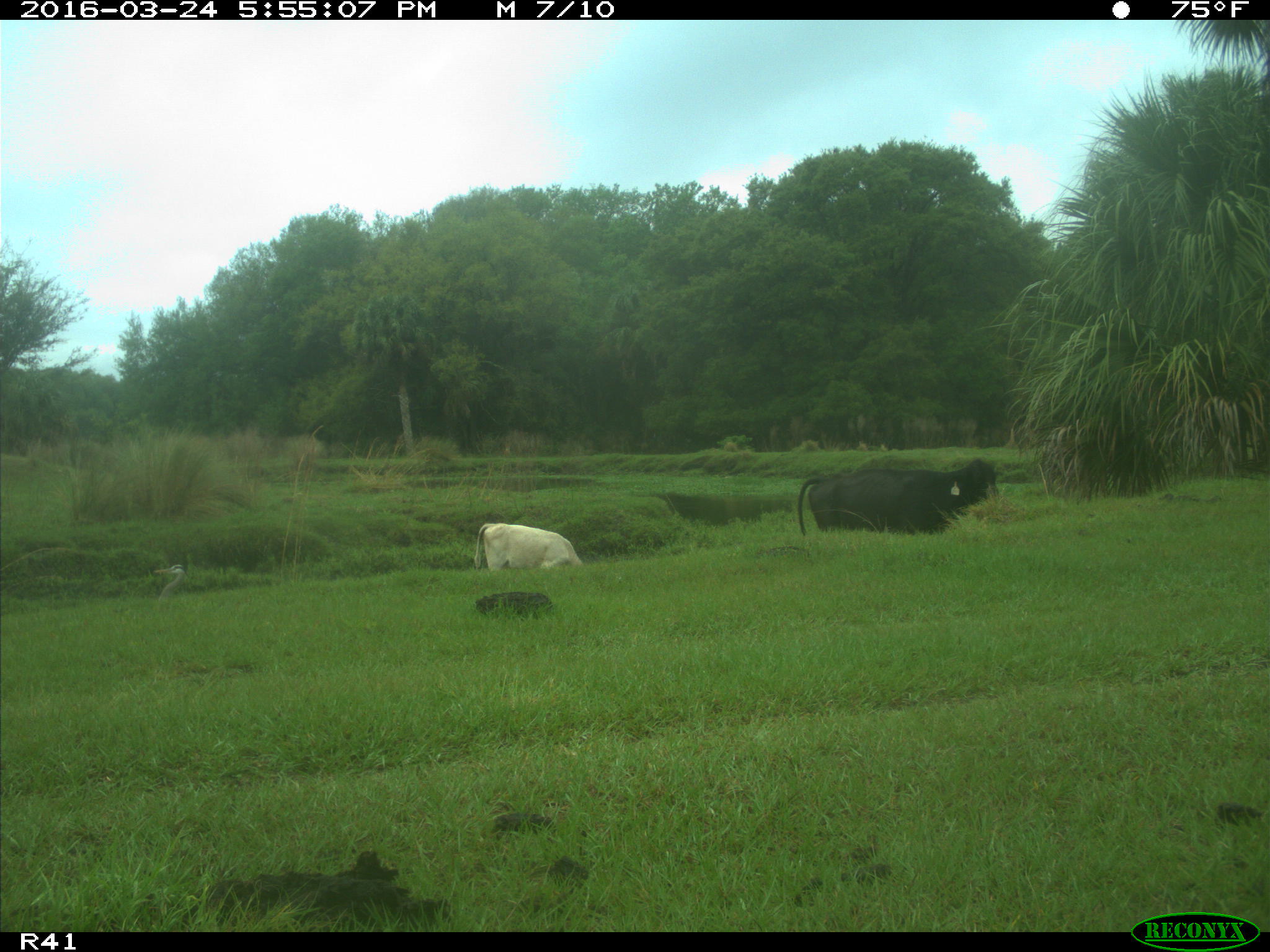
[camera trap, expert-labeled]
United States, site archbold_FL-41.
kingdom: Animalia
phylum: Chordata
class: Mammalia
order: Artiodactyla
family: Bovidae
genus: Bos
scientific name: Bos taurus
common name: domestic cow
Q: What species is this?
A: Bos taurus (domestic cow).